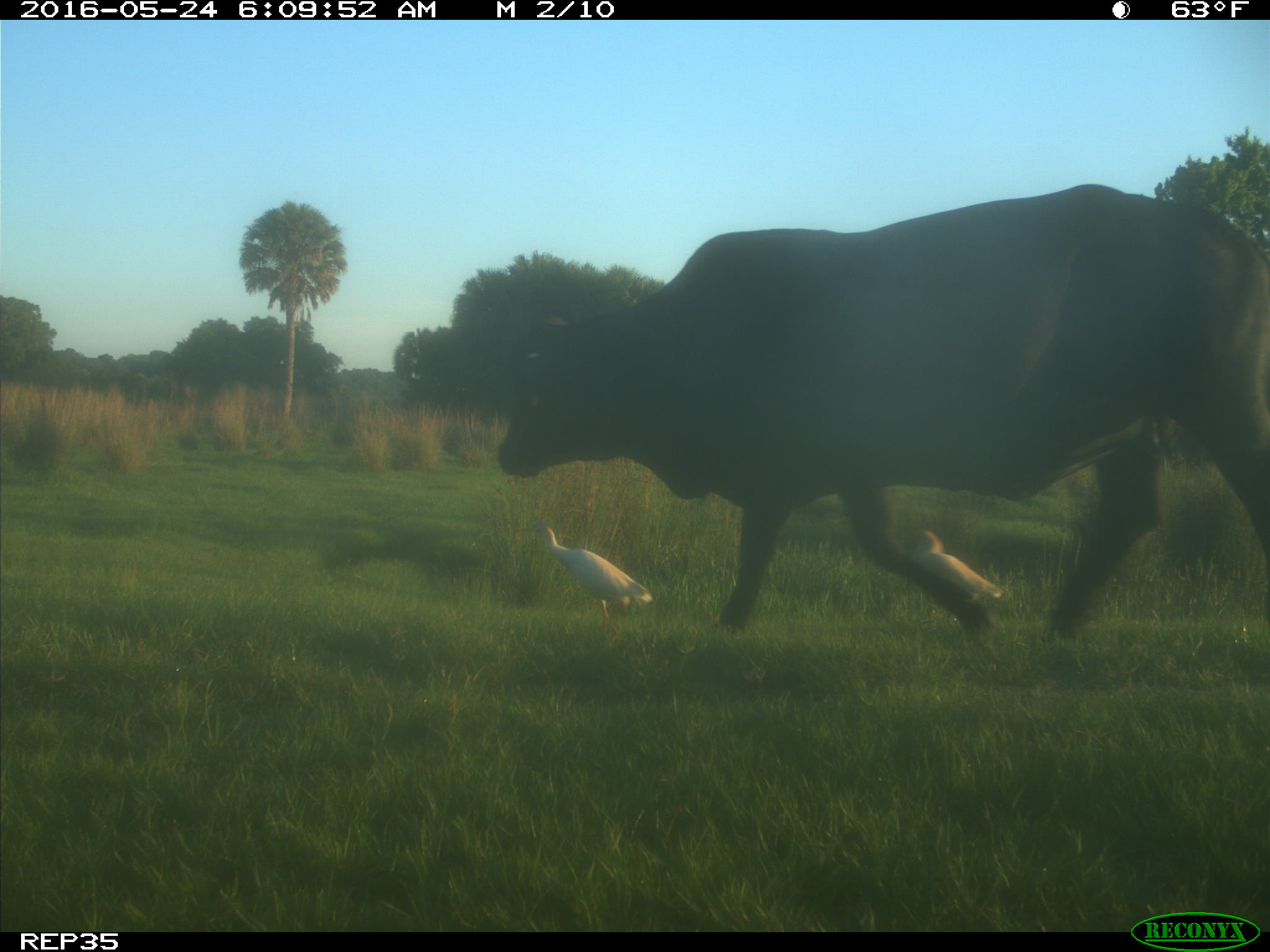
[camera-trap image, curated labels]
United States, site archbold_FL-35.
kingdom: Animalia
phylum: Chordata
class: Mammalia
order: Artiodactyla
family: Bovidae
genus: Bos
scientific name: Bos taurus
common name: domestic cow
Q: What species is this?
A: Bos taurus (domestic cow).